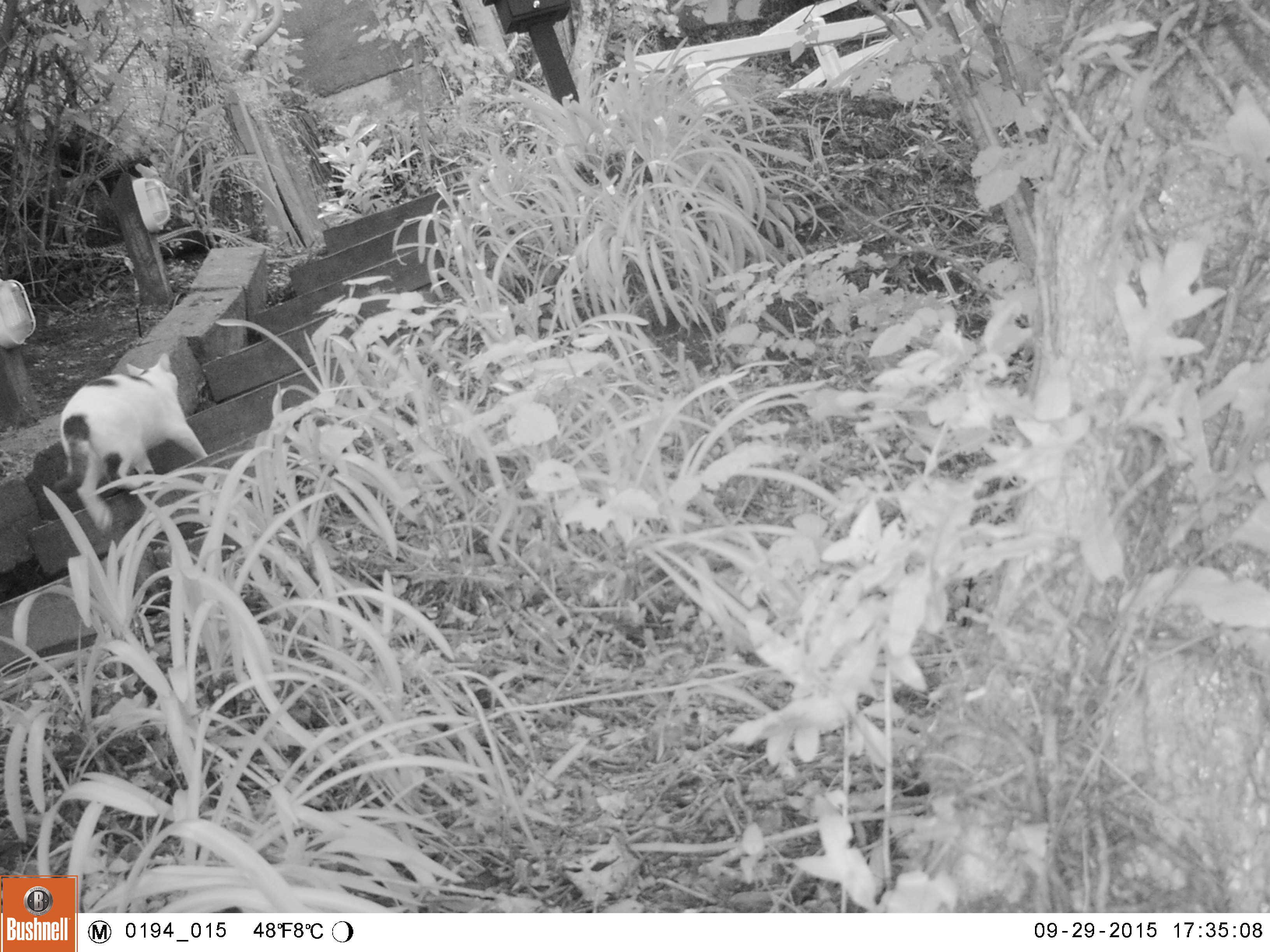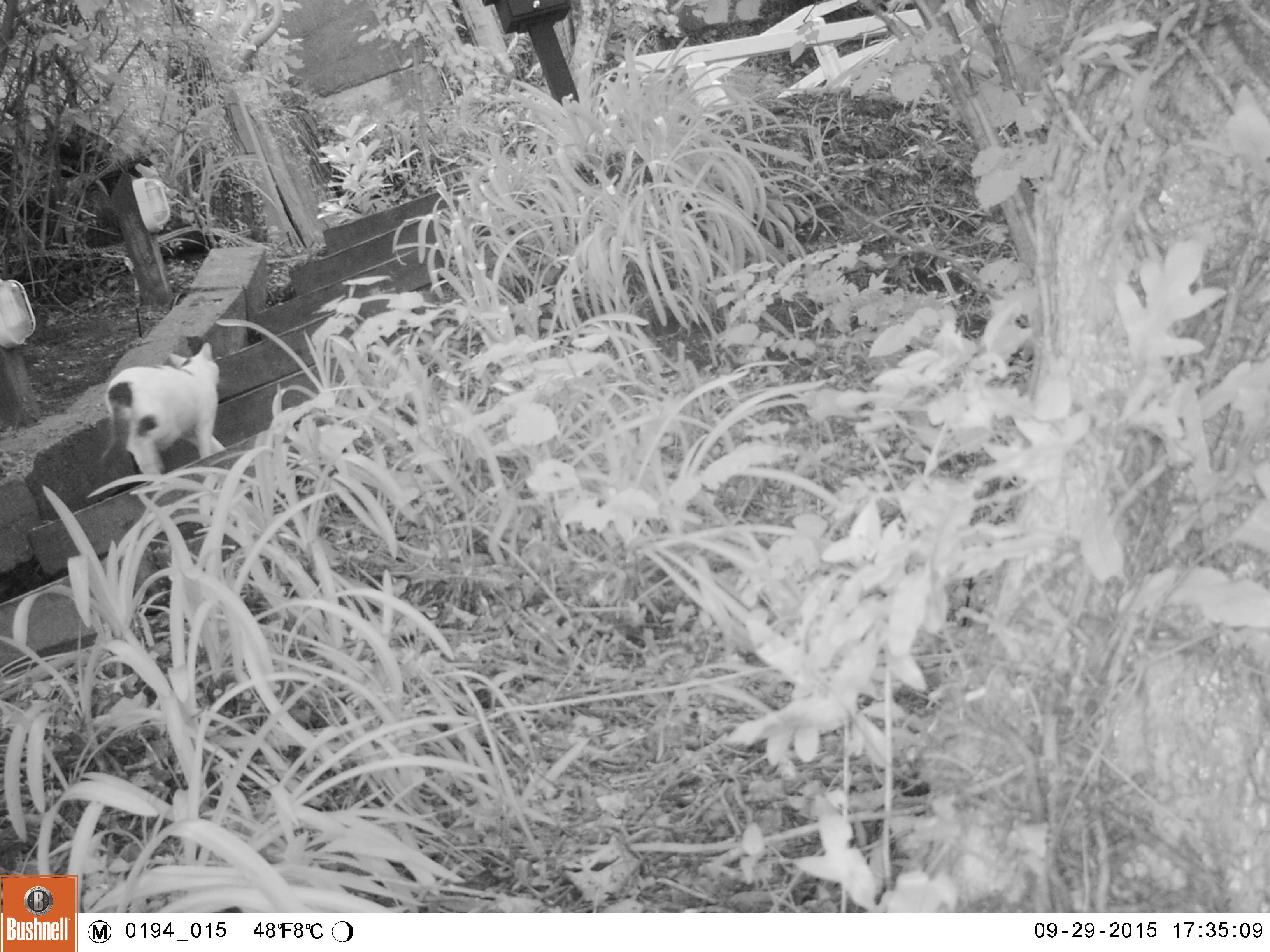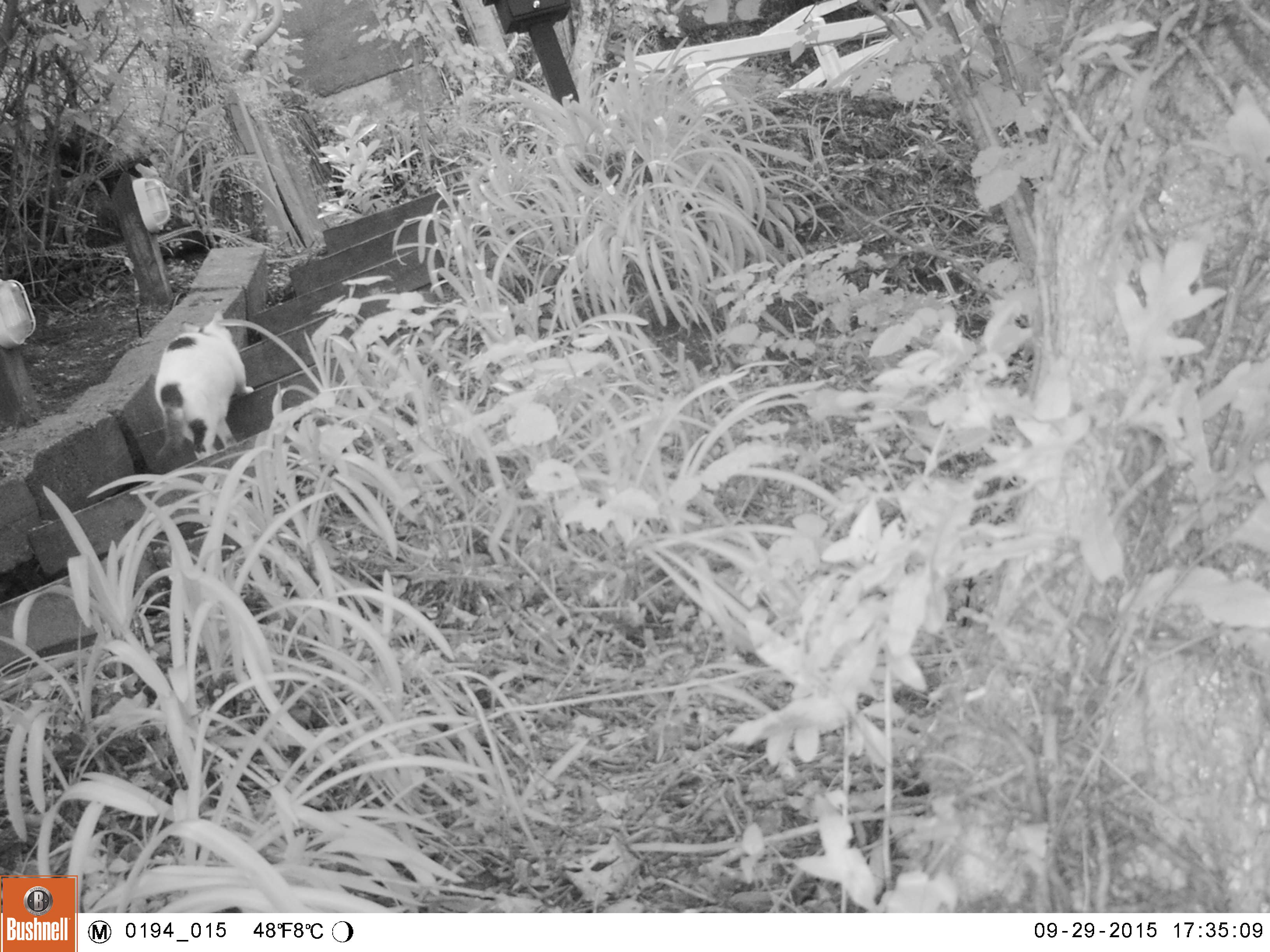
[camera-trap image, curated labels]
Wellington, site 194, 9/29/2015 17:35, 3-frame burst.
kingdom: Animalia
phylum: Chordata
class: Mammalia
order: Carnivora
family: Felidae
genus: Felis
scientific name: Felis catus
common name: cat